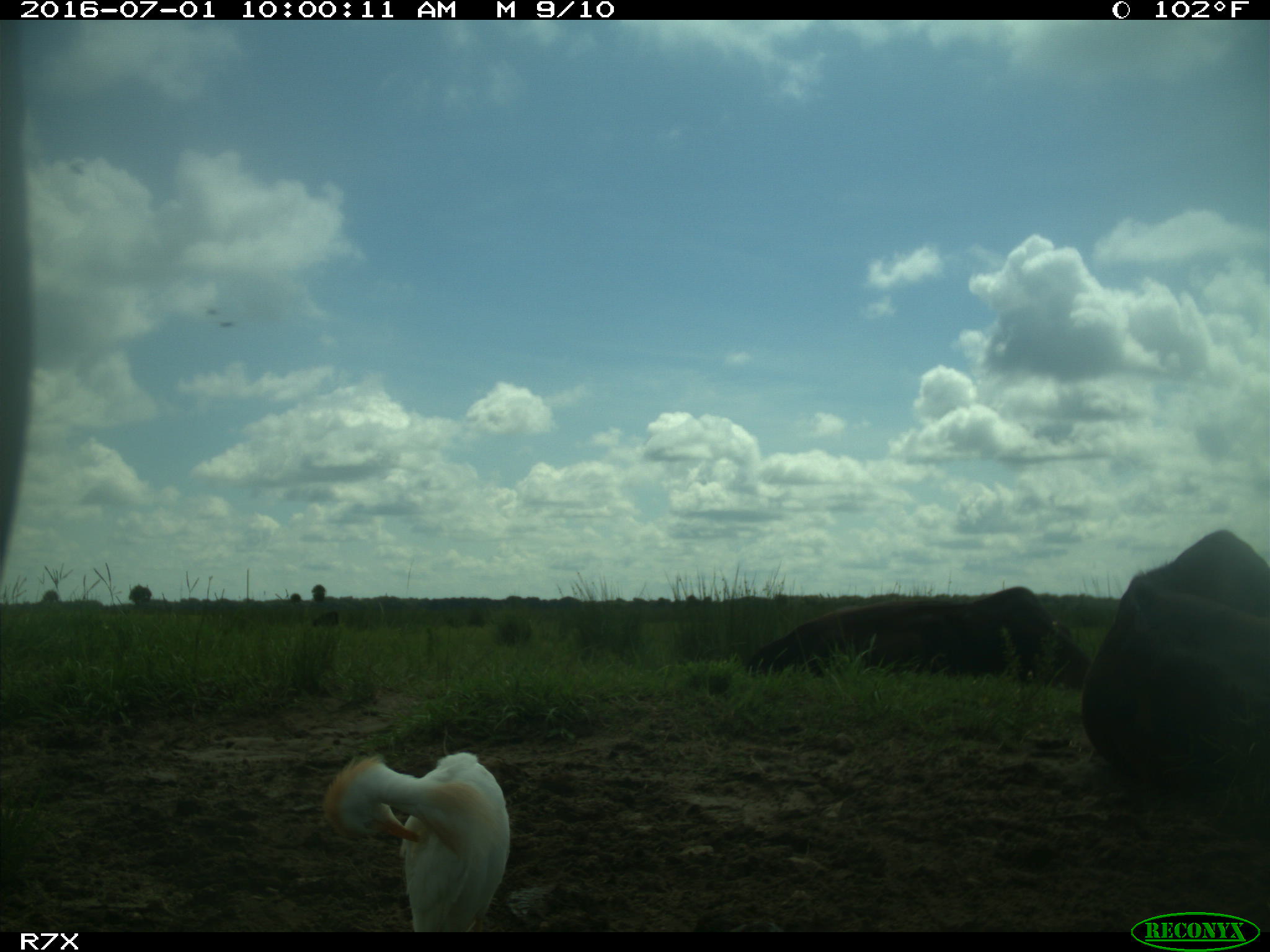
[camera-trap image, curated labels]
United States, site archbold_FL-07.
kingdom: Animalia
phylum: Chordata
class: Mammalia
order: Artiodactyla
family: Bovidae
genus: Bos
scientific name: Bos taurus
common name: domestic cow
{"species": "Bos taurus (domestic cow)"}